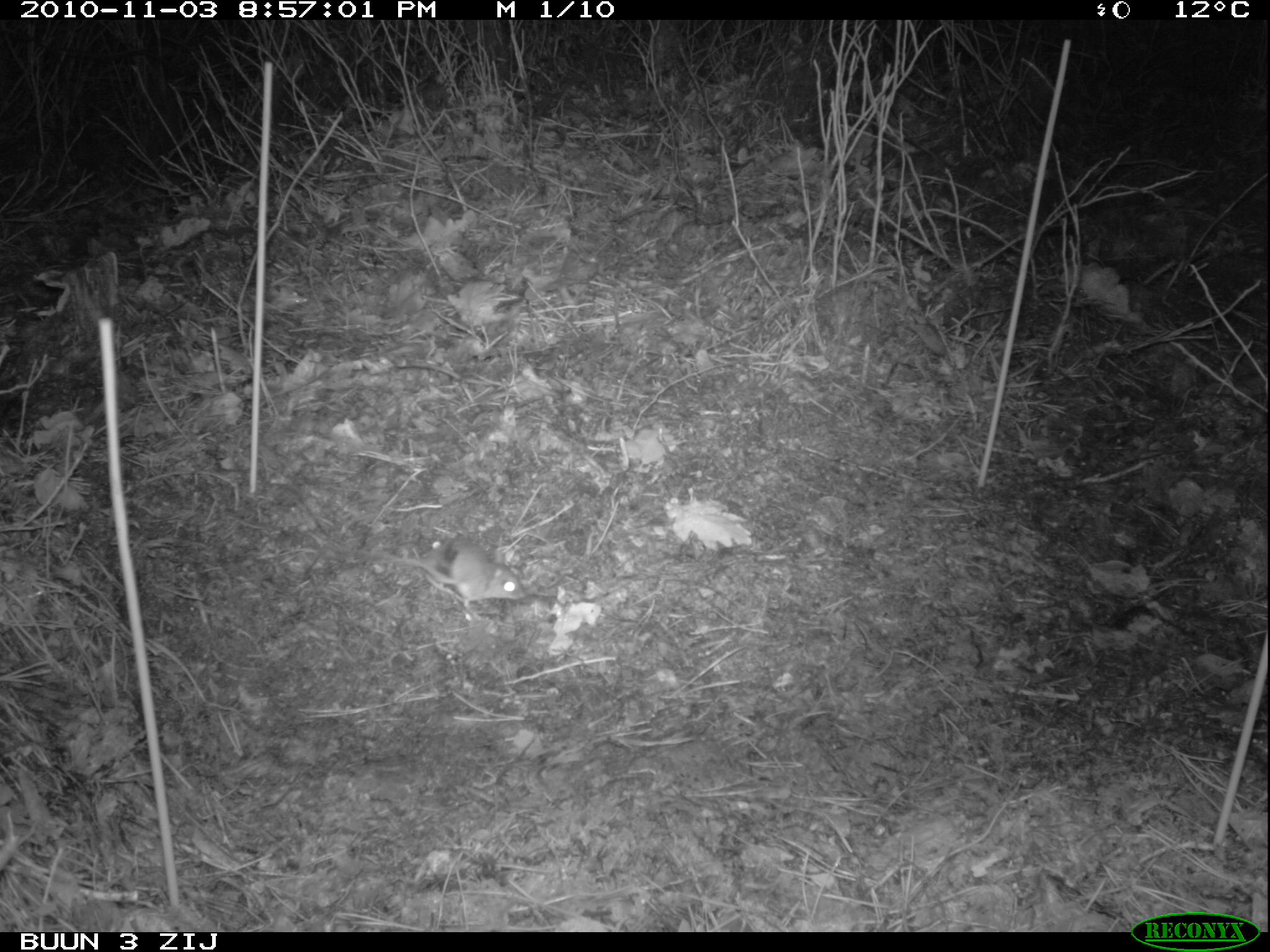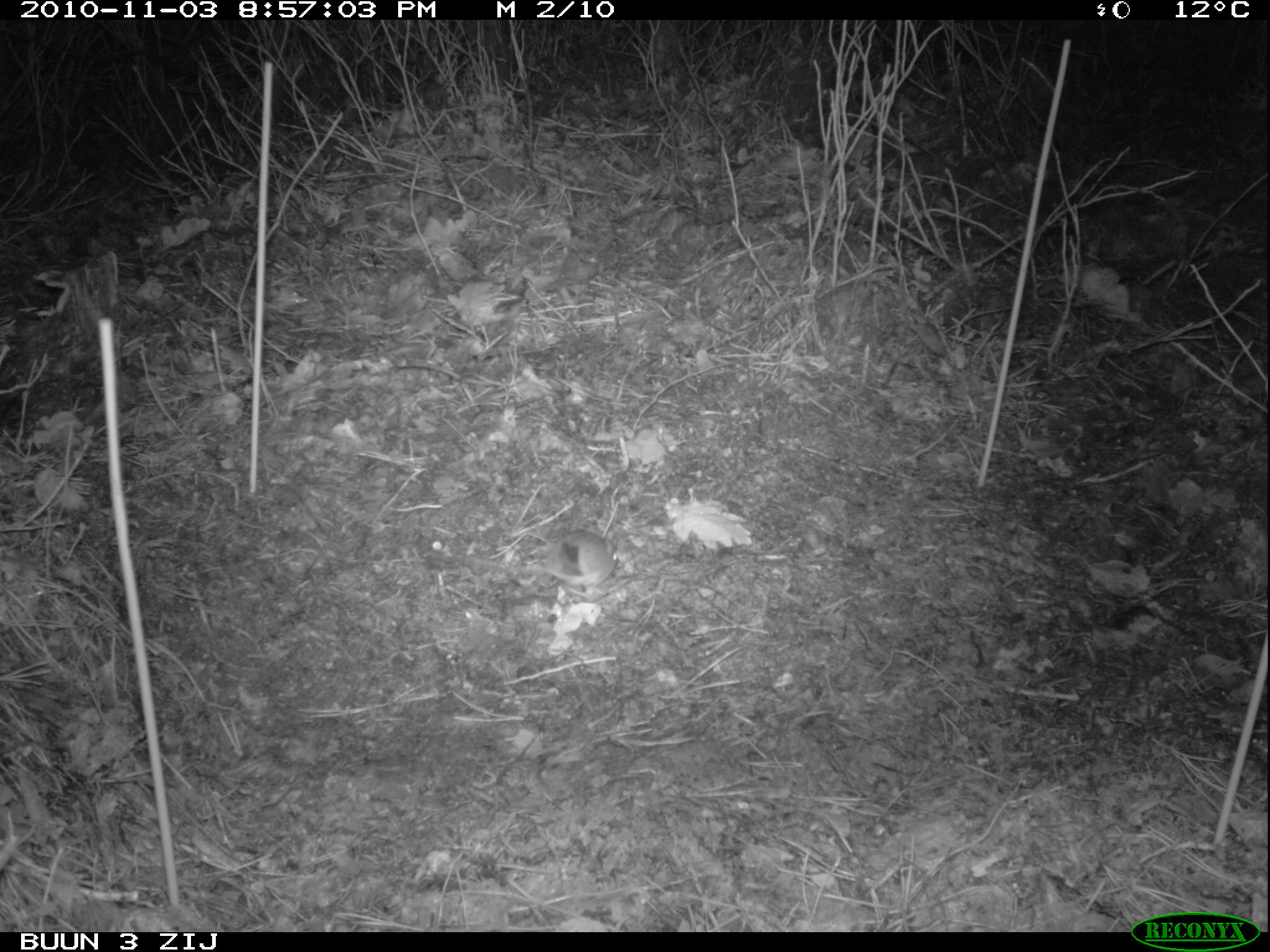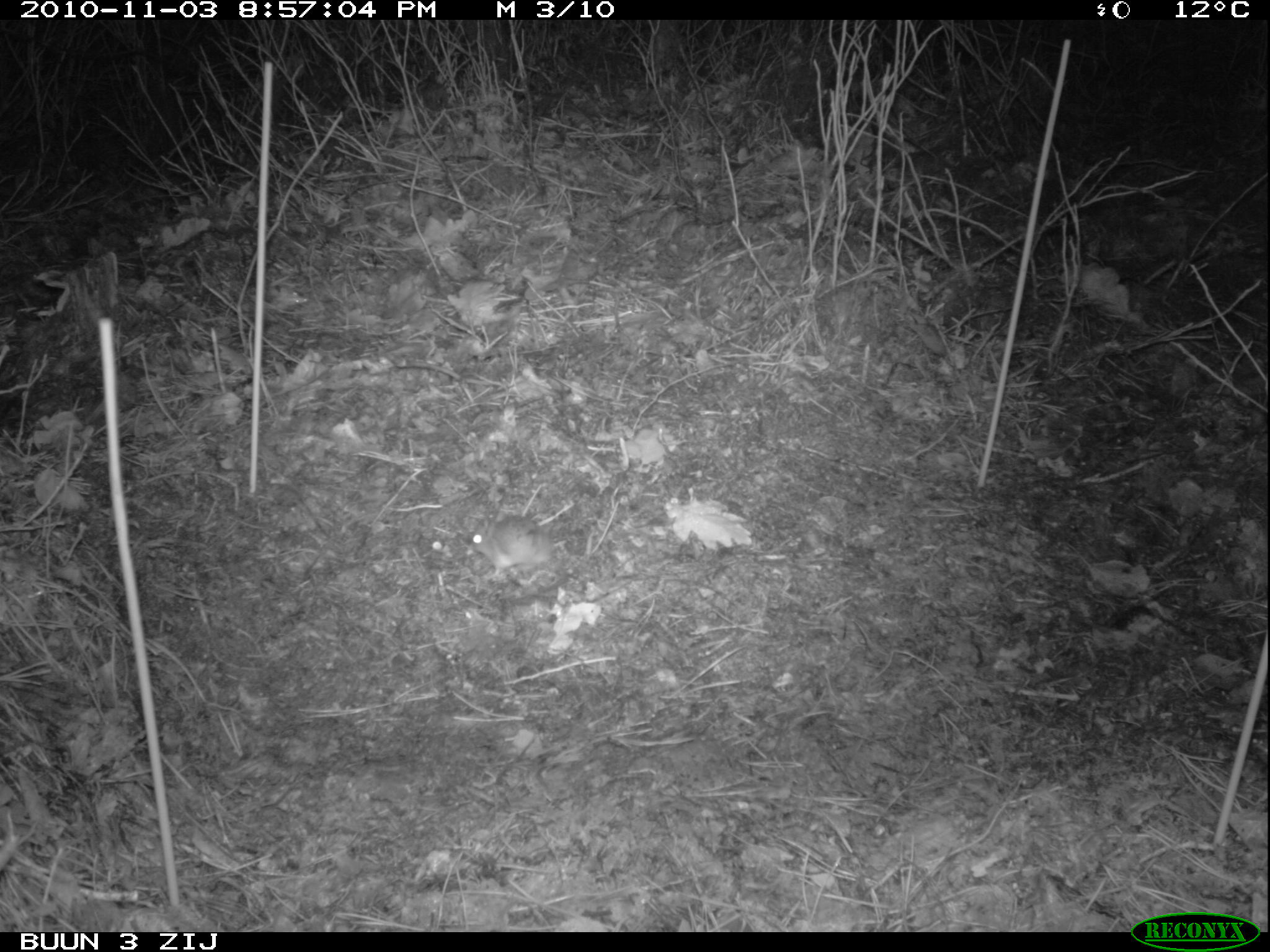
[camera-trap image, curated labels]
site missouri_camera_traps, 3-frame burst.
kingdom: Animalia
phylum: Chordata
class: Mammalia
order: Rodentia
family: Muridae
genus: Apodemus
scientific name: Apodemus sylvaticus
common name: wood mouse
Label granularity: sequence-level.